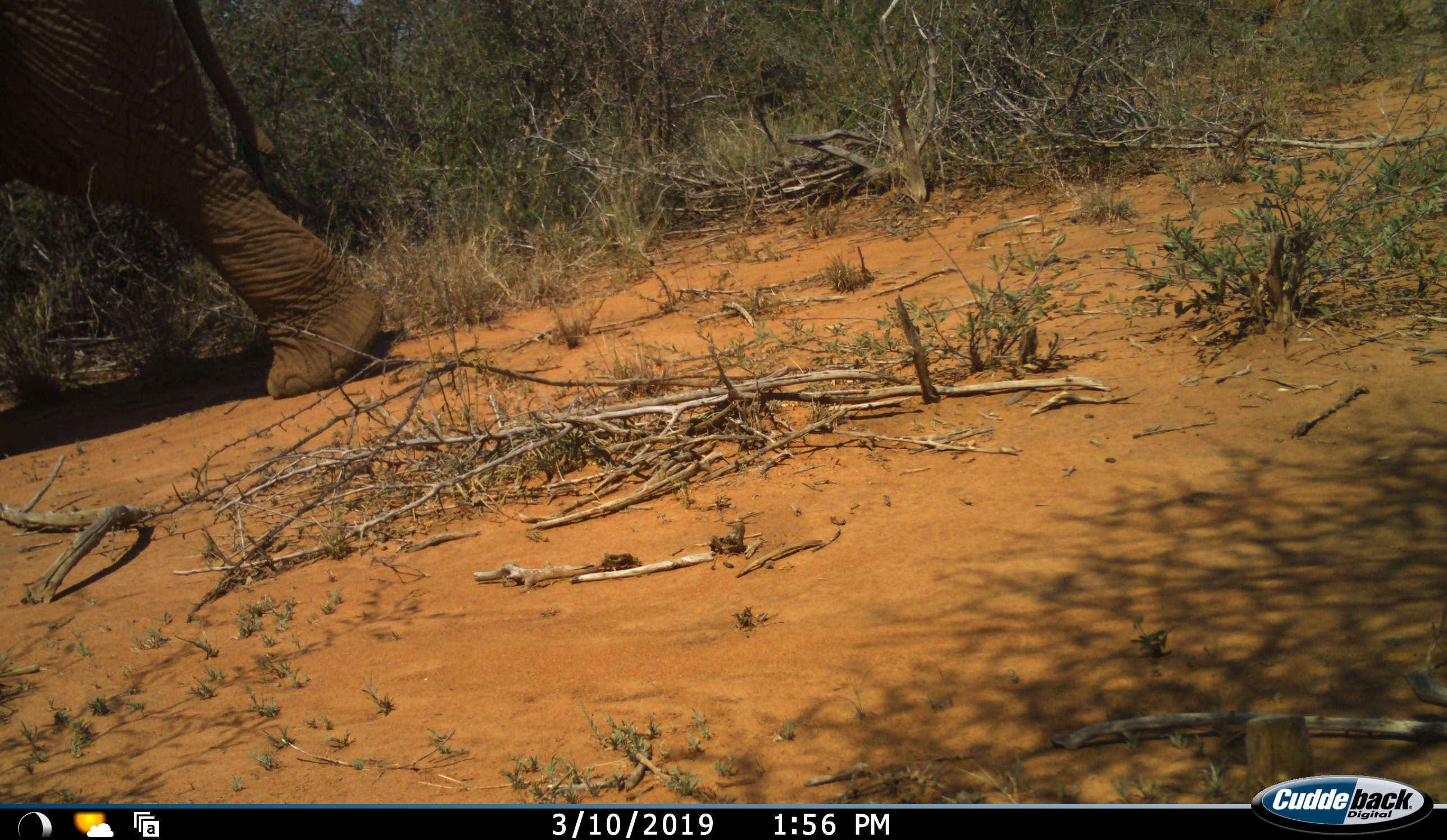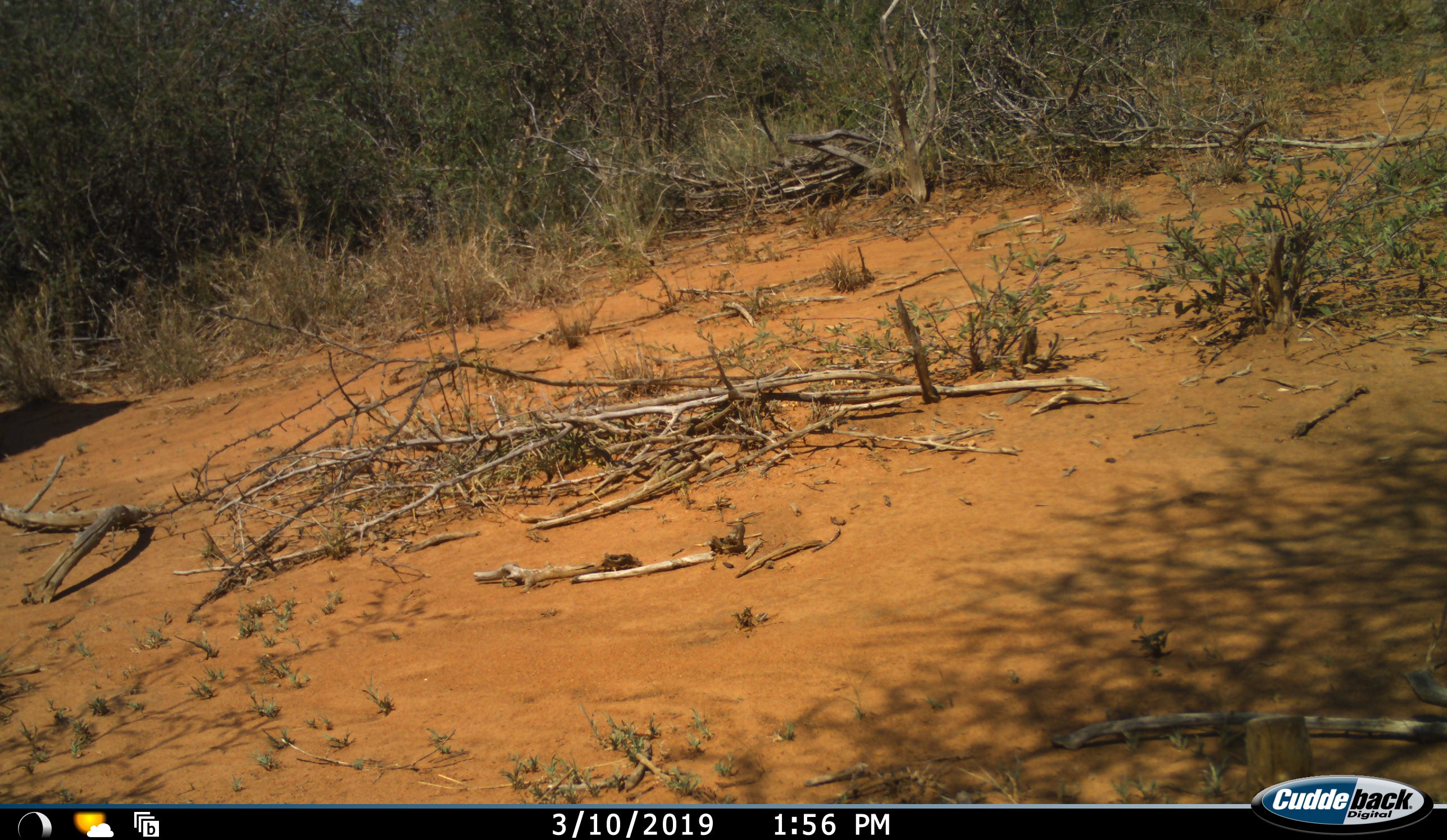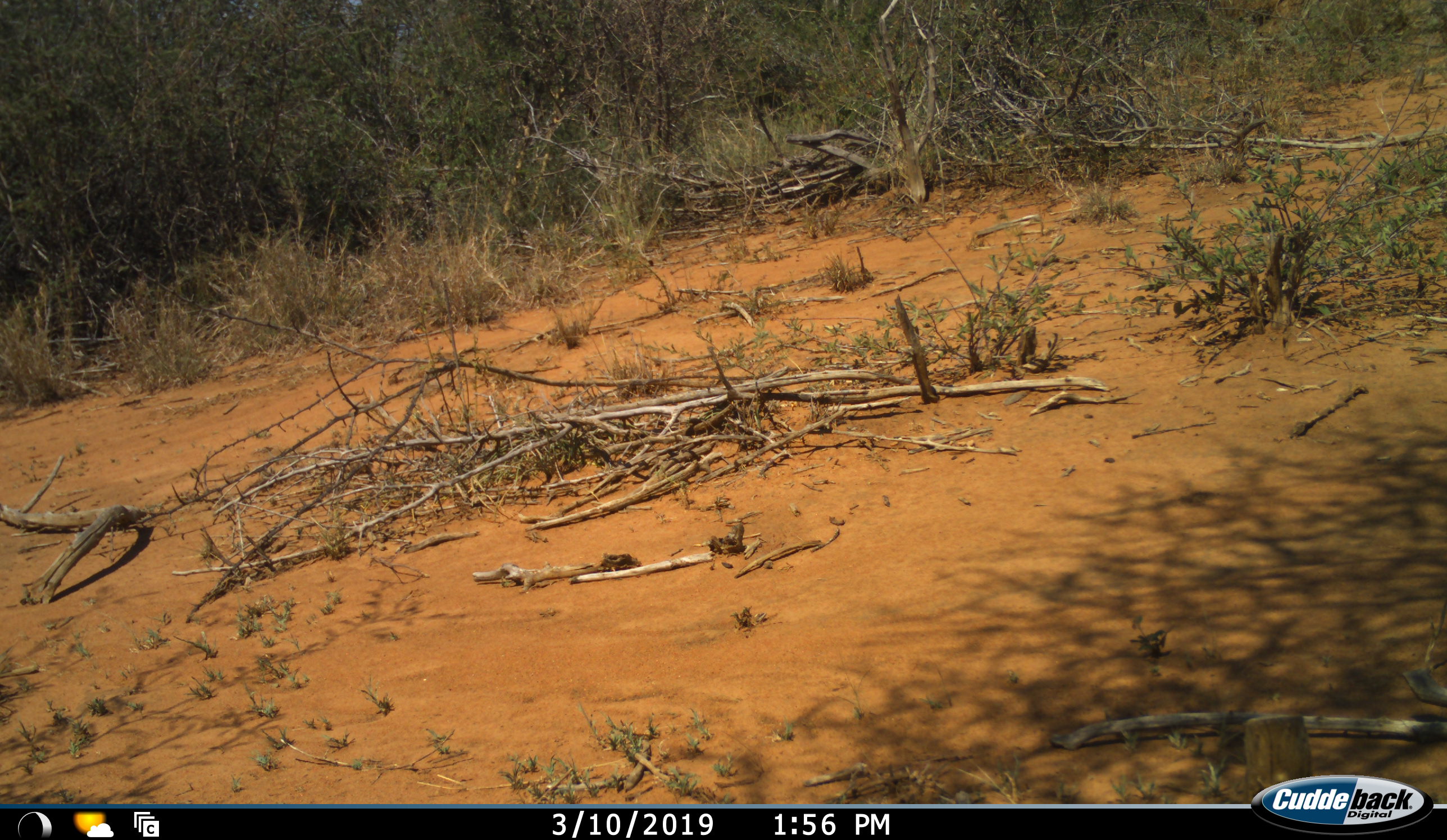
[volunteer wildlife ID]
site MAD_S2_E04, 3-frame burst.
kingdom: Animalia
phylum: Chordata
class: Mammalia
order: Proboscidea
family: Elephantidae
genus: Loxodonta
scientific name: Loxodonta africana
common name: african bush elephant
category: elephant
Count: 1.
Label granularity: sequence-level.